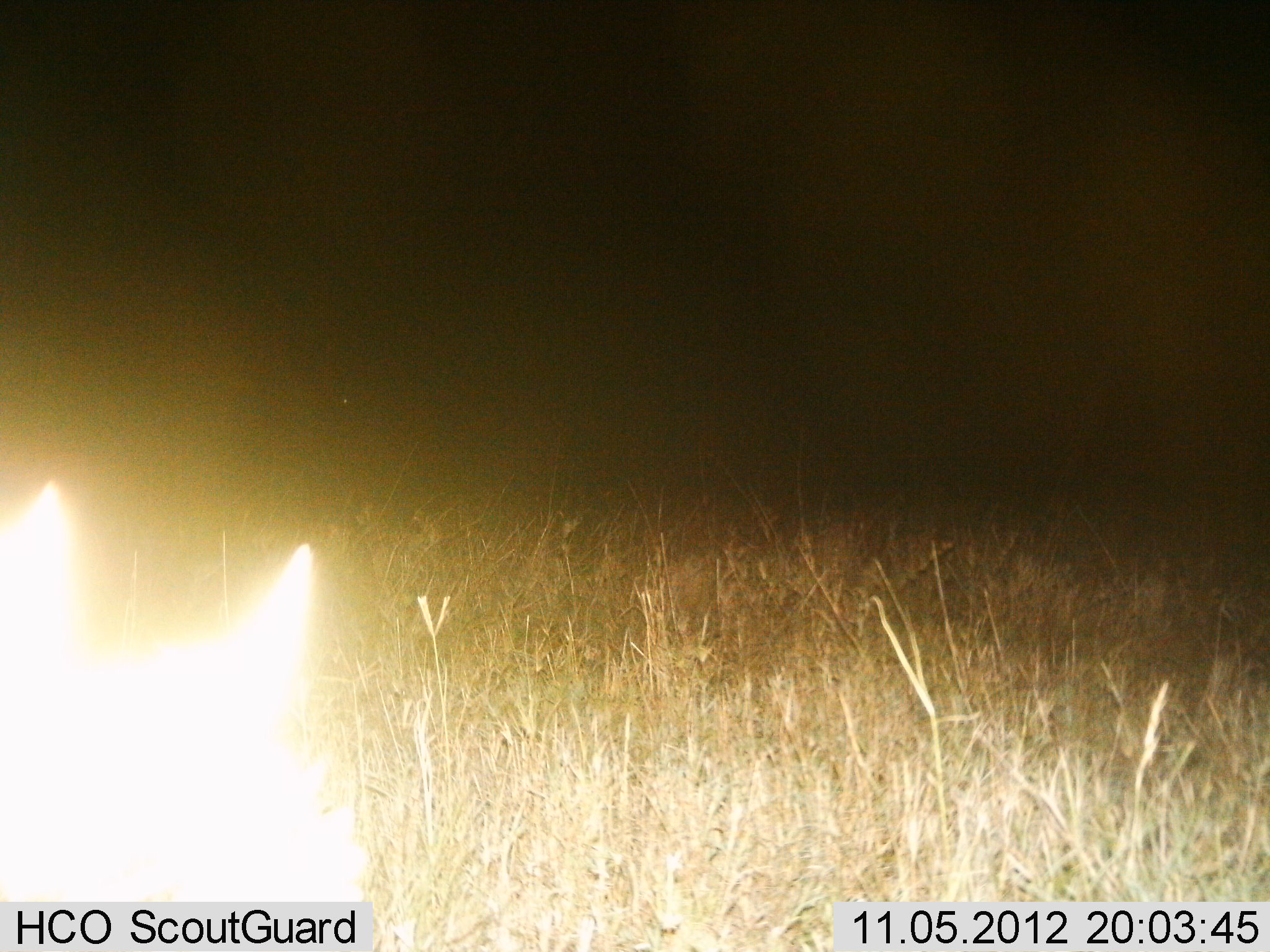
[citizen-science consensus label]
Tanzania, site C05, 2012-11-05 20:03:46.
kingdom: Animalia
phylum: Chordata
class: Mammalia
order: Carnivora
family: Felidae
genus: Leptailurus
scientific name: Leptailurus serval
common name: serval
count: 1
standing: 75%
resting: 0%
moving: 25%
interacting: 0%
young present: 0%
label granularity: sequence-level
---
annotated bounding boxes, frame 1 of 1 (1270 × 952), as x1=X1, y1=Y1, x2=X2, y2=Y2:
animal: x1=0, y1=478, x2=365, y2=905